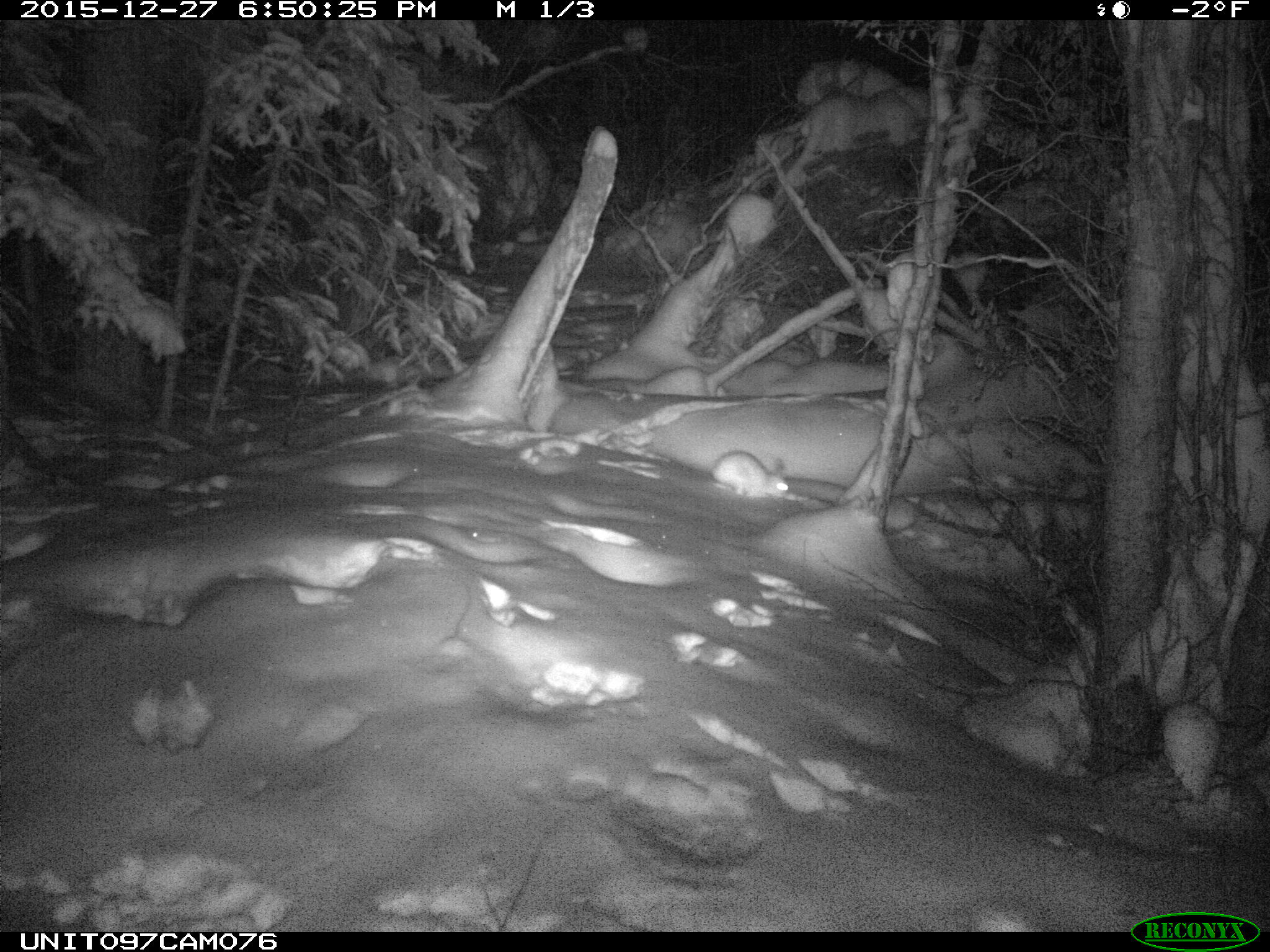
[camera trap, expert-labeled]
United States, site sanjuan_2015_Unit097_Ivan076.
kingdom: Animalia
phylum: Chordata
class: Mammalia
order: Lagomorpha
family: Leporidae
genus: Lepus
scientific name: Lepus americanus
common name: snowshoe hare